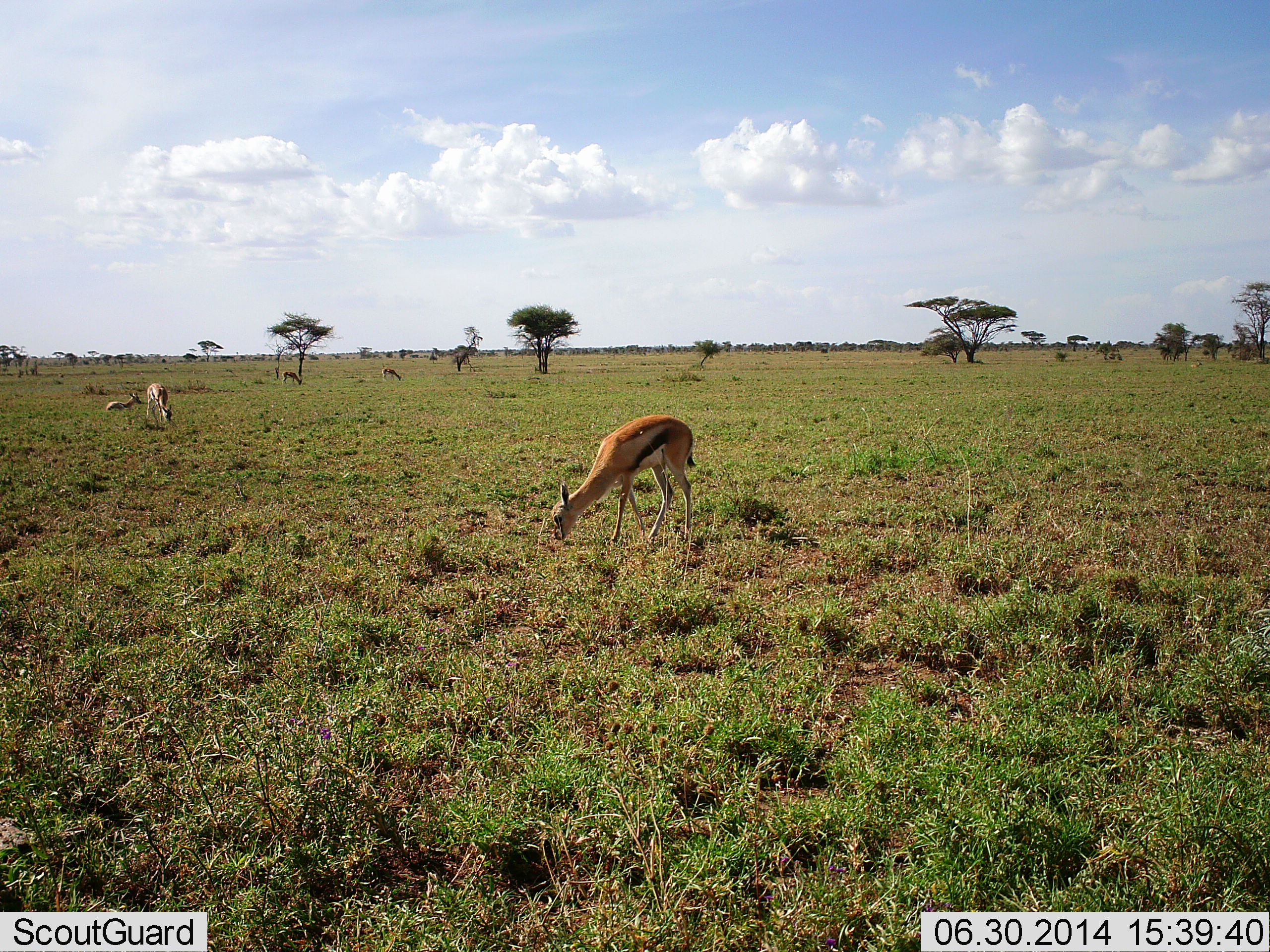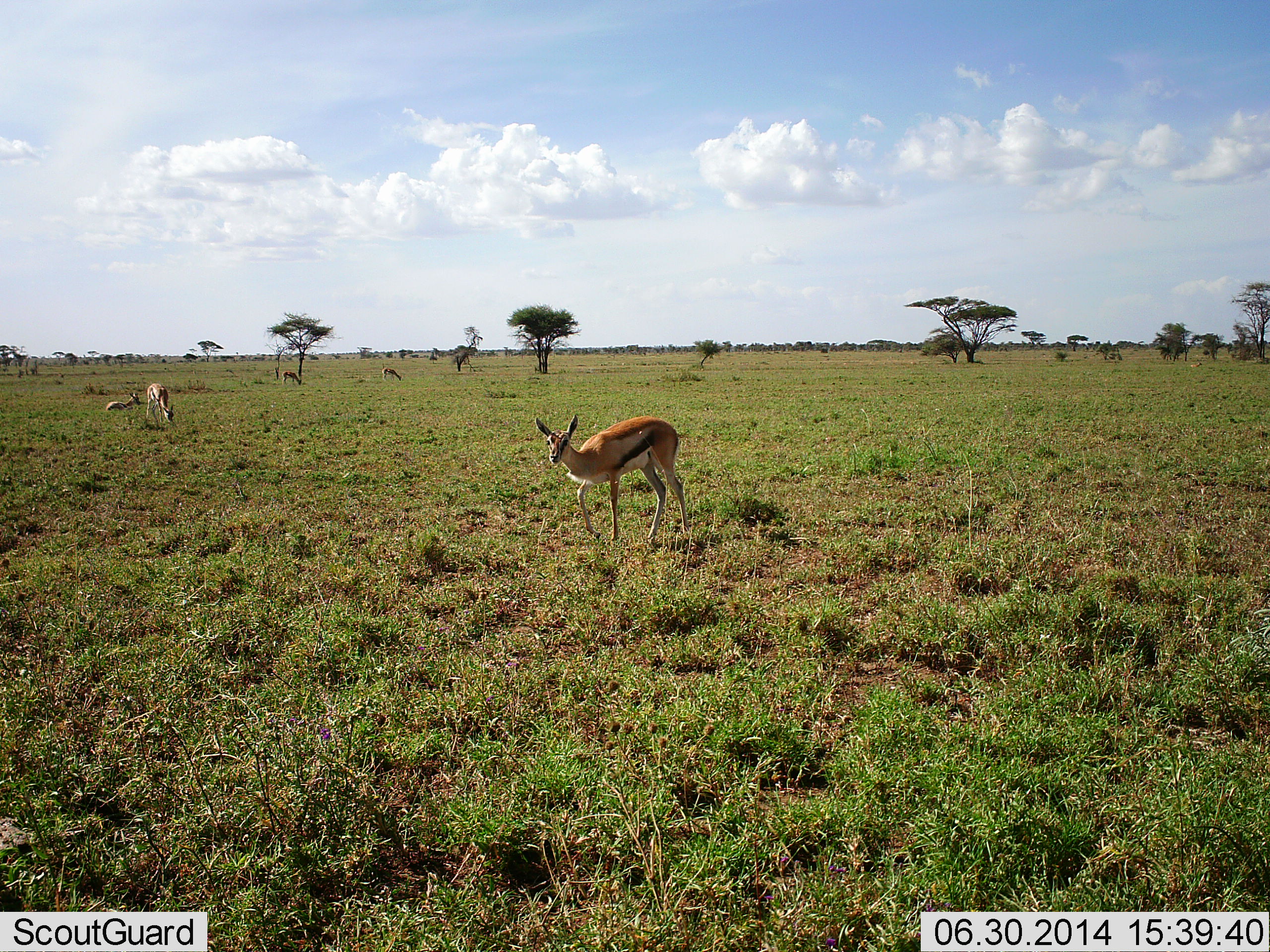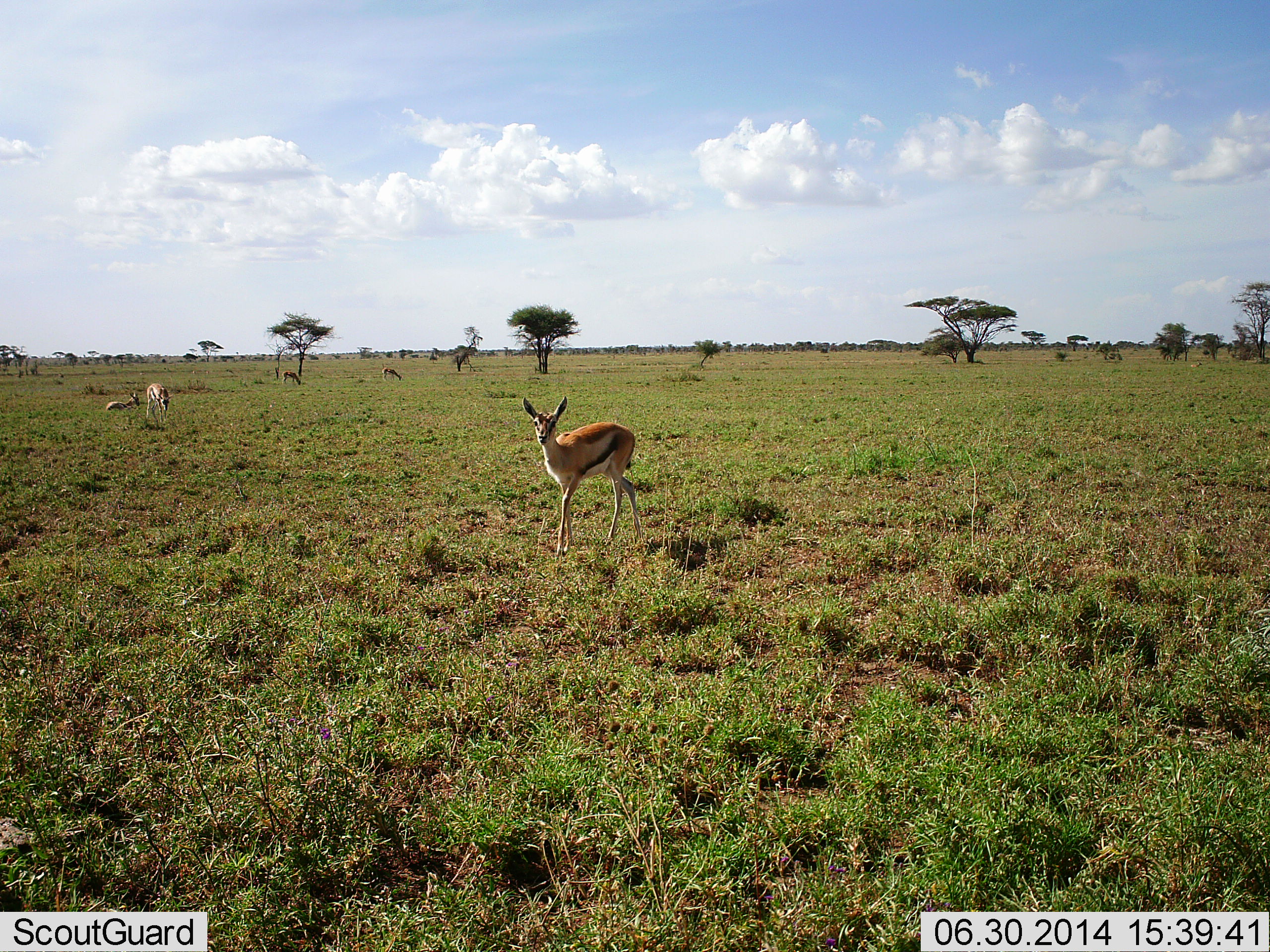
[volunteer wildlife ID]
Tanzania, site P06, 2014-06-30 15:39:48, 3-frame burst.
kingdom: Animalia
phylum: Chordata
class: Mammalia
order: Artiodactyla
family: Bovidae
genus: Eudorcas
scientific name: Eudorcas thomsonii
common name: thomson's gazelle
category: gazellethomsons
Gazellethomsons (thomson's gazelle) (Eudorcas thomsonii), count 5. Behavior (volunteer vote fractions): standing 48%, resting 67%, moving 52%, interacting 0%. Young present (vote fraction): 7%. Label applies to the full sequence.